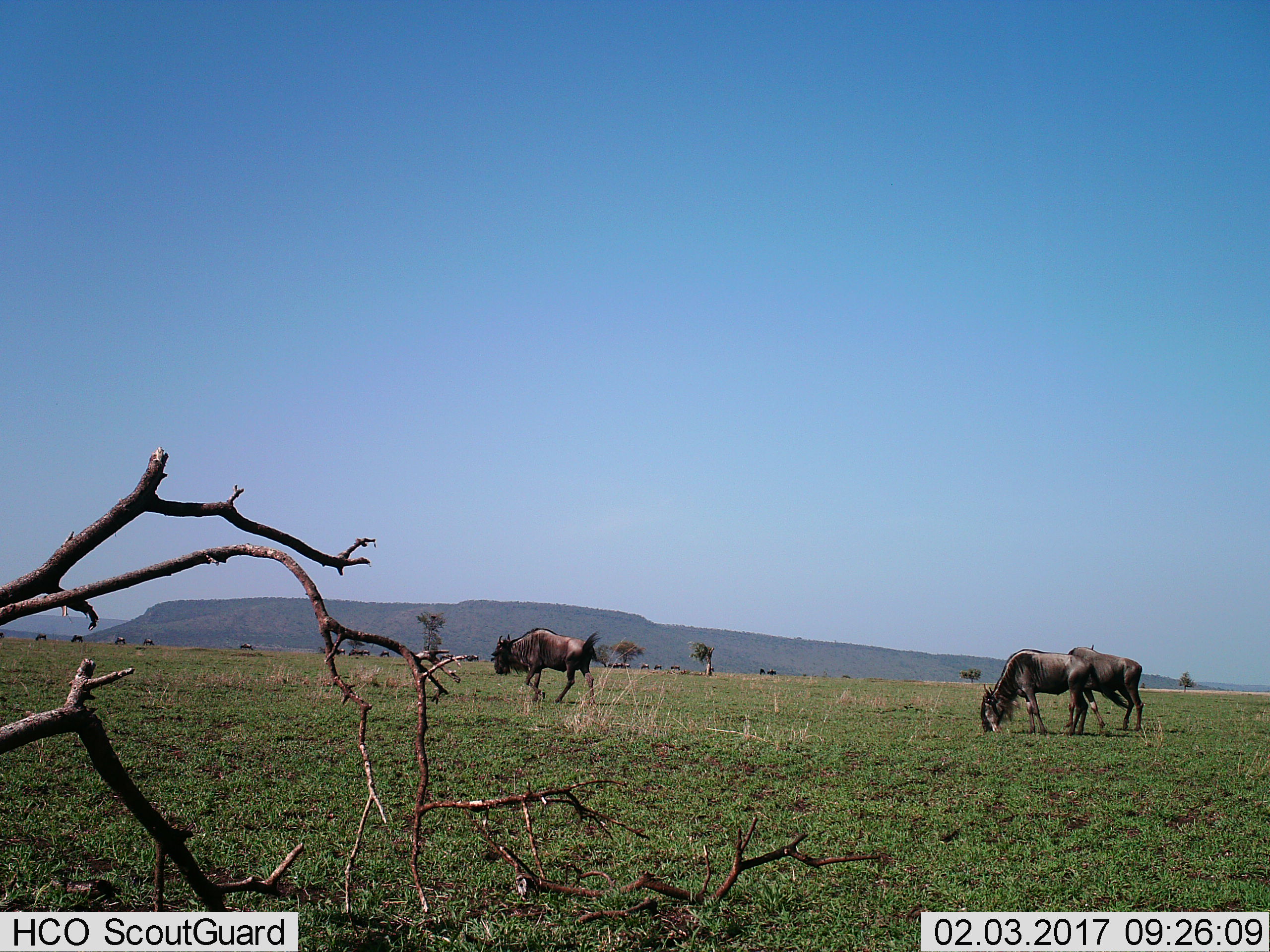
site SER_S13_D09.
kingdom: Animalia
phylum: Chordata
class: Mammalia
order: Artiodactyla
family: Bovidae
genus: Connochaetes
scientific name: Connochaetes taurinus taurinus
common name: blue wildebeest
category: wildebeestblue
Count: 11-50.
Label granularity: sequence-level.